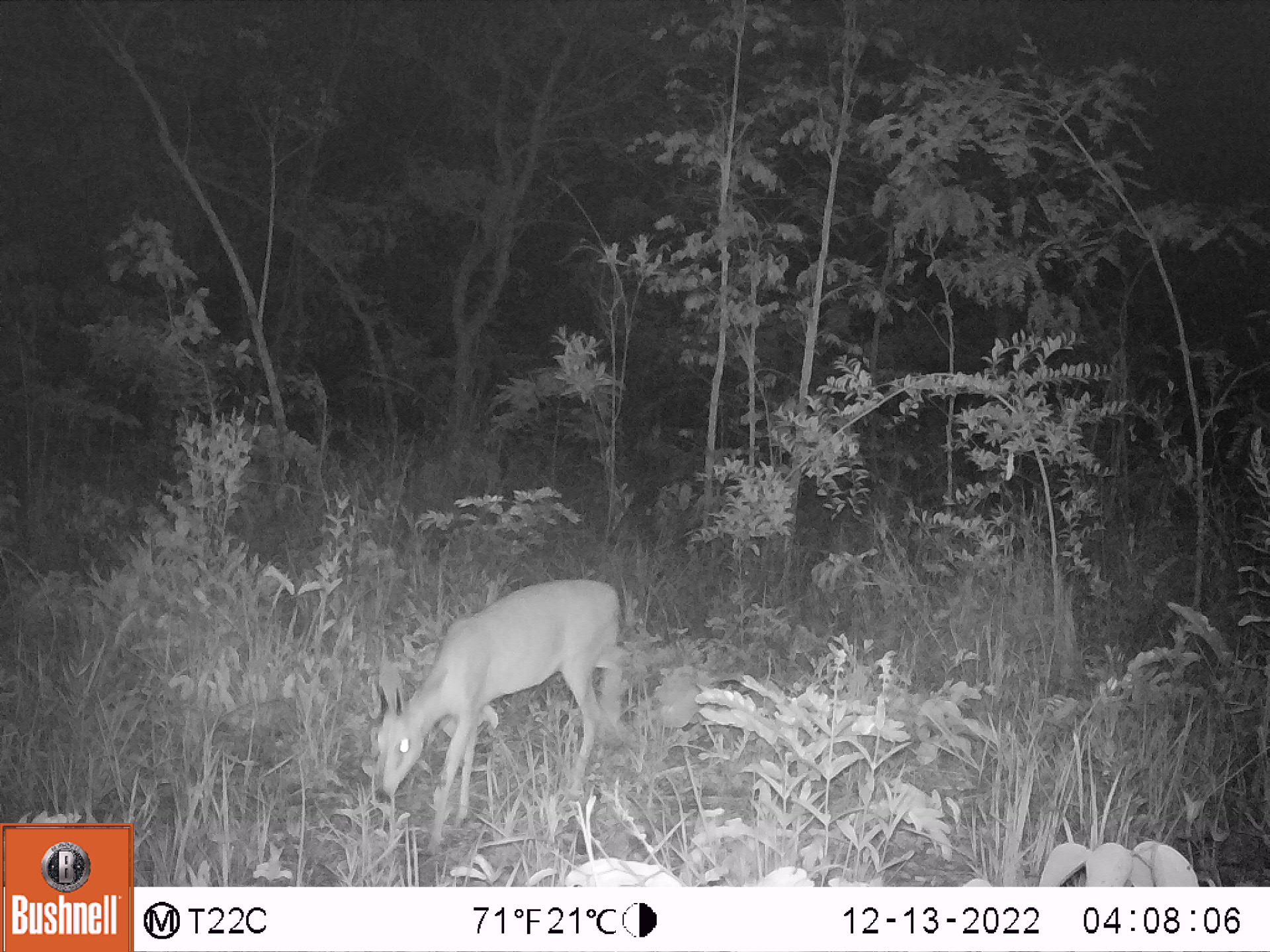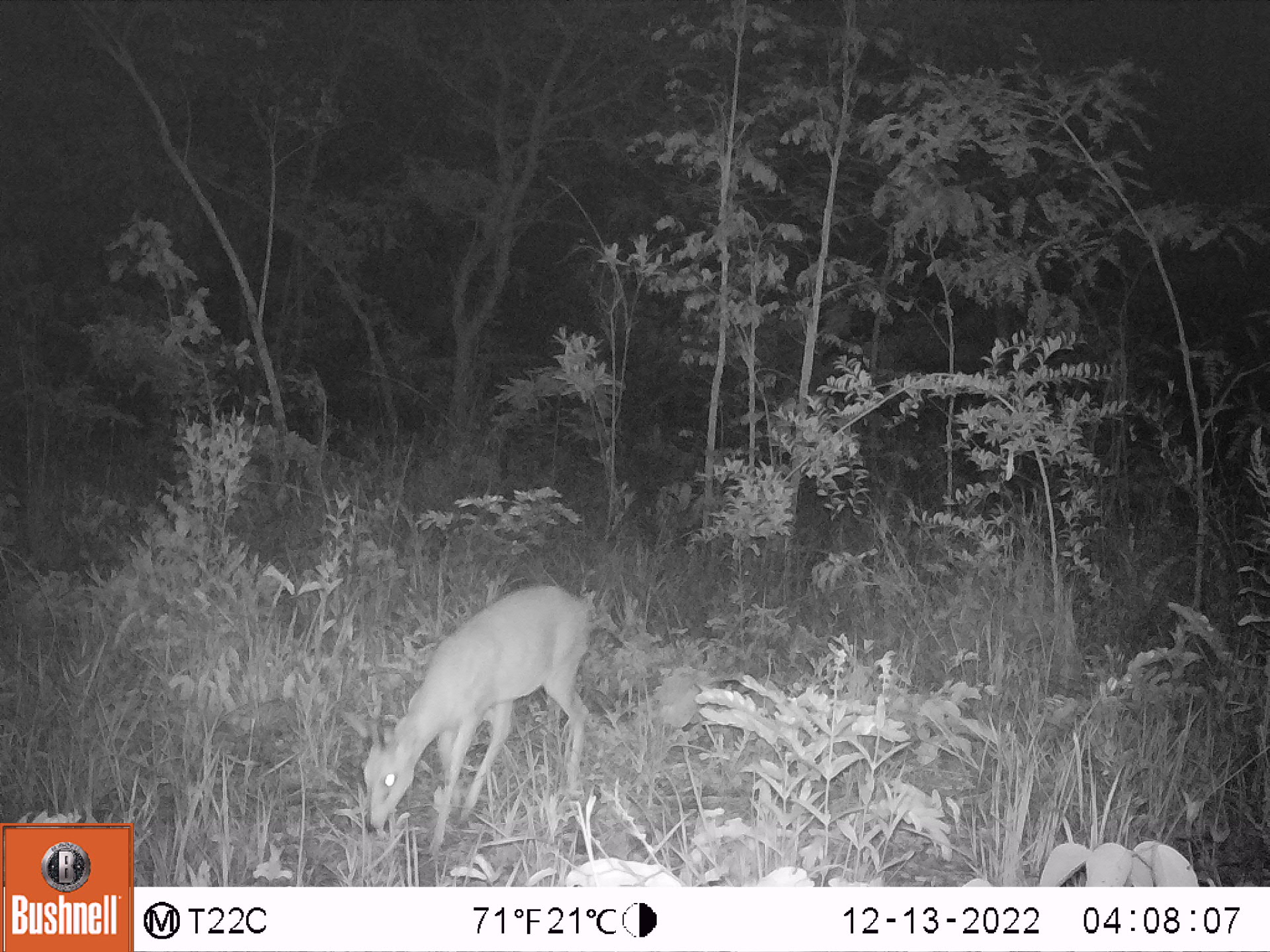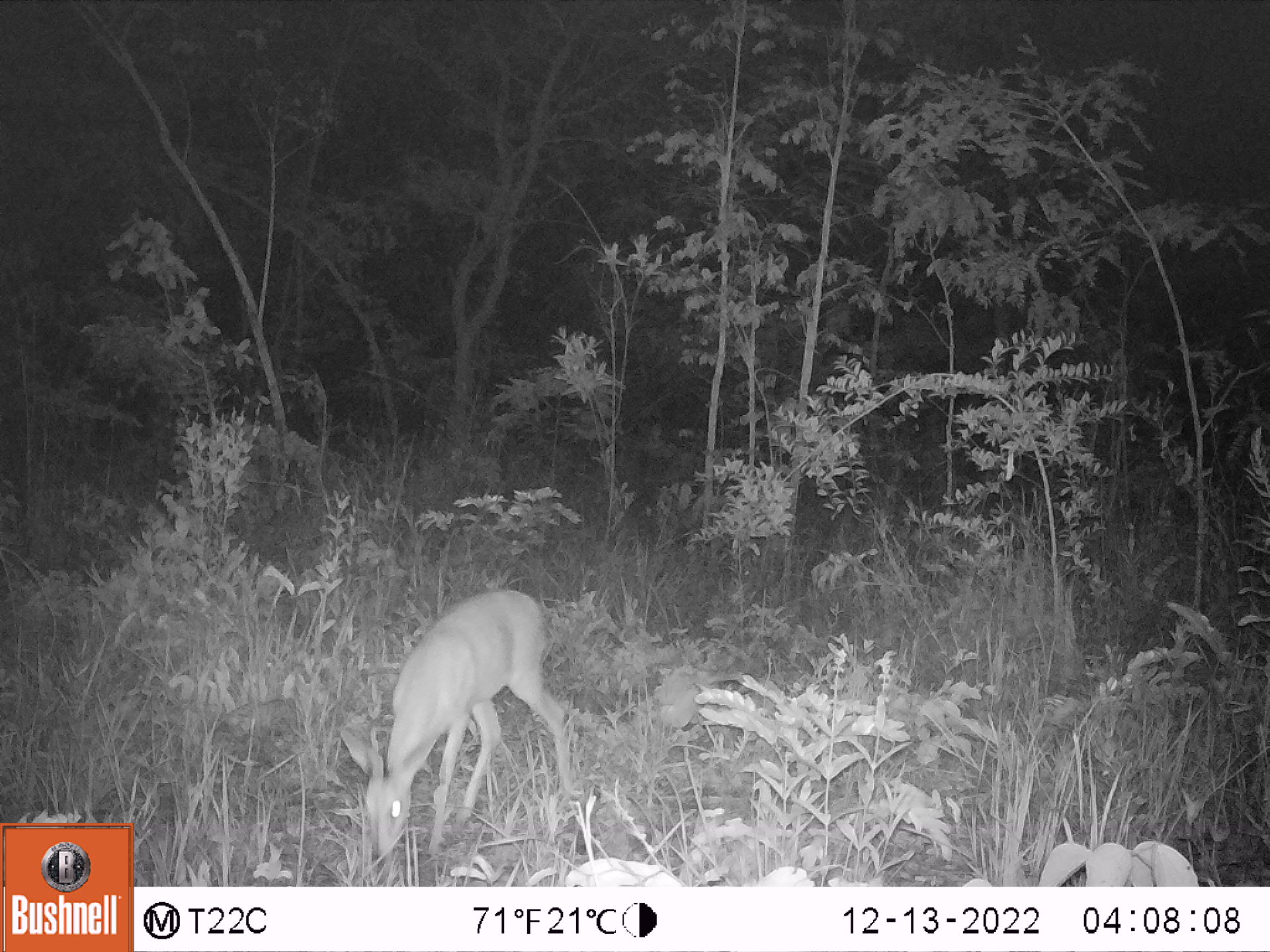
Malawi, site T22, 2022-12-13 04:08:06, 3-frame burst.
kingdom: Animalia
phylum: Chordata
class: Mammalia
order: Artiodactyla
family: Bovidae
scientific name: Antilopinae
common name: small antelope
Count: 1.